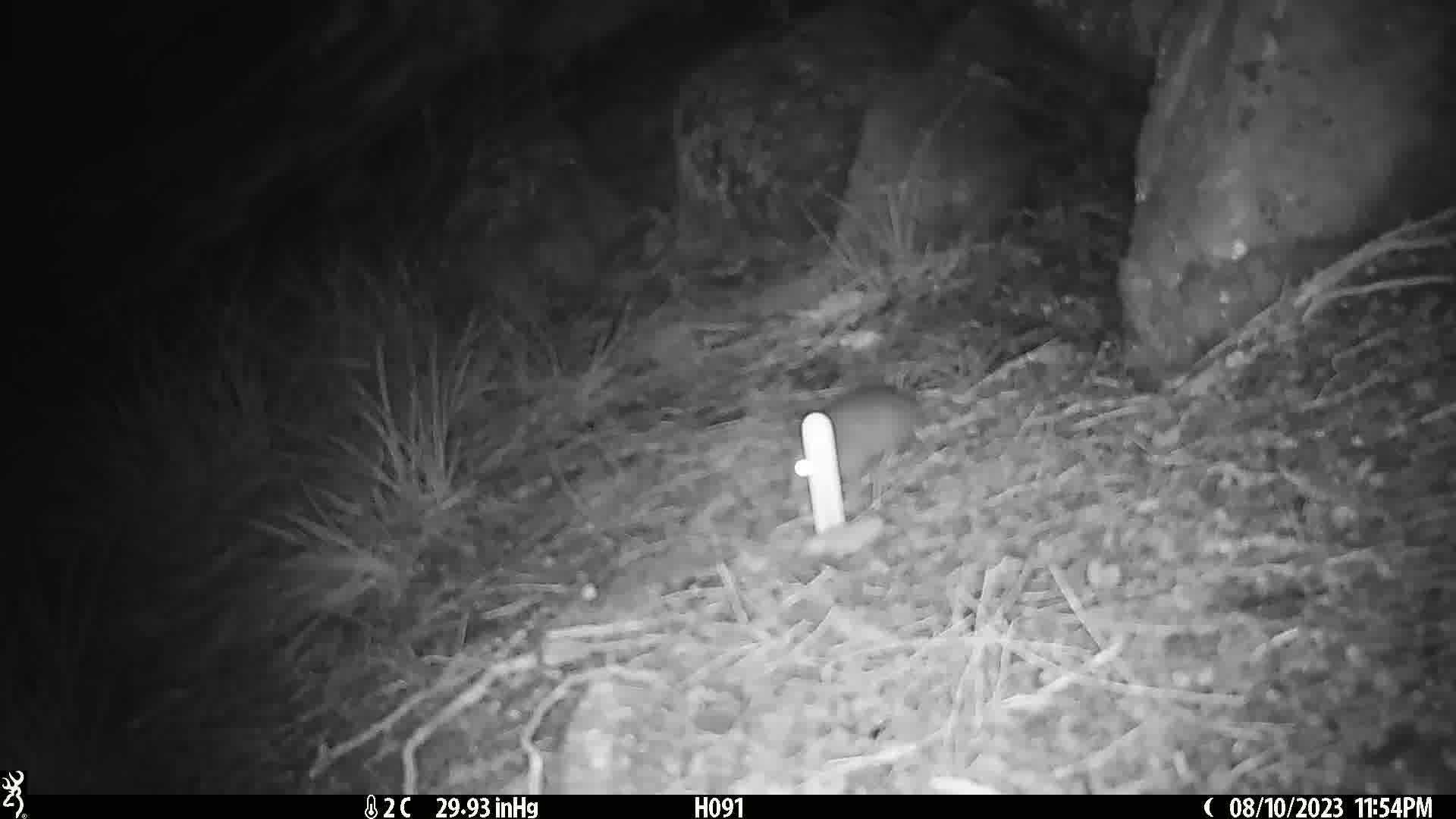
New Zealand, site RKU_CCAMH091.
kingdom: Animalia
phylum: Chordata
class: Mammalia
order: Rodentia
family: Muridae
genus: Rattus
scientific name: Rattus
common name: rat